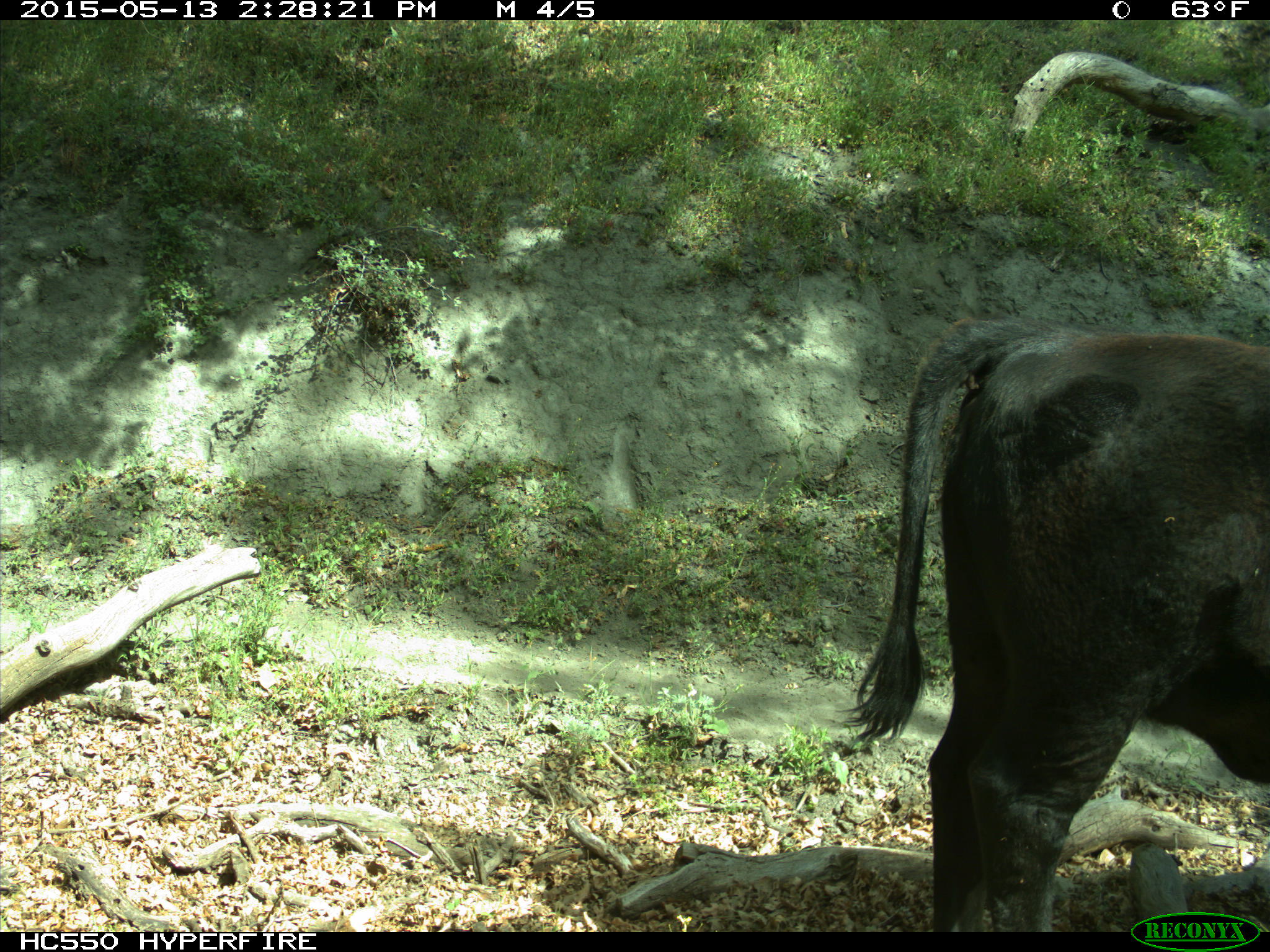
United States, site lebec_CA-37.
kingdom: Animalia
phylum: Chordata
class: Mammalia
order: Artiodactyla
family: Bovidae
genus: Bos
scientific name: Bos taurus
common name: domestic cow